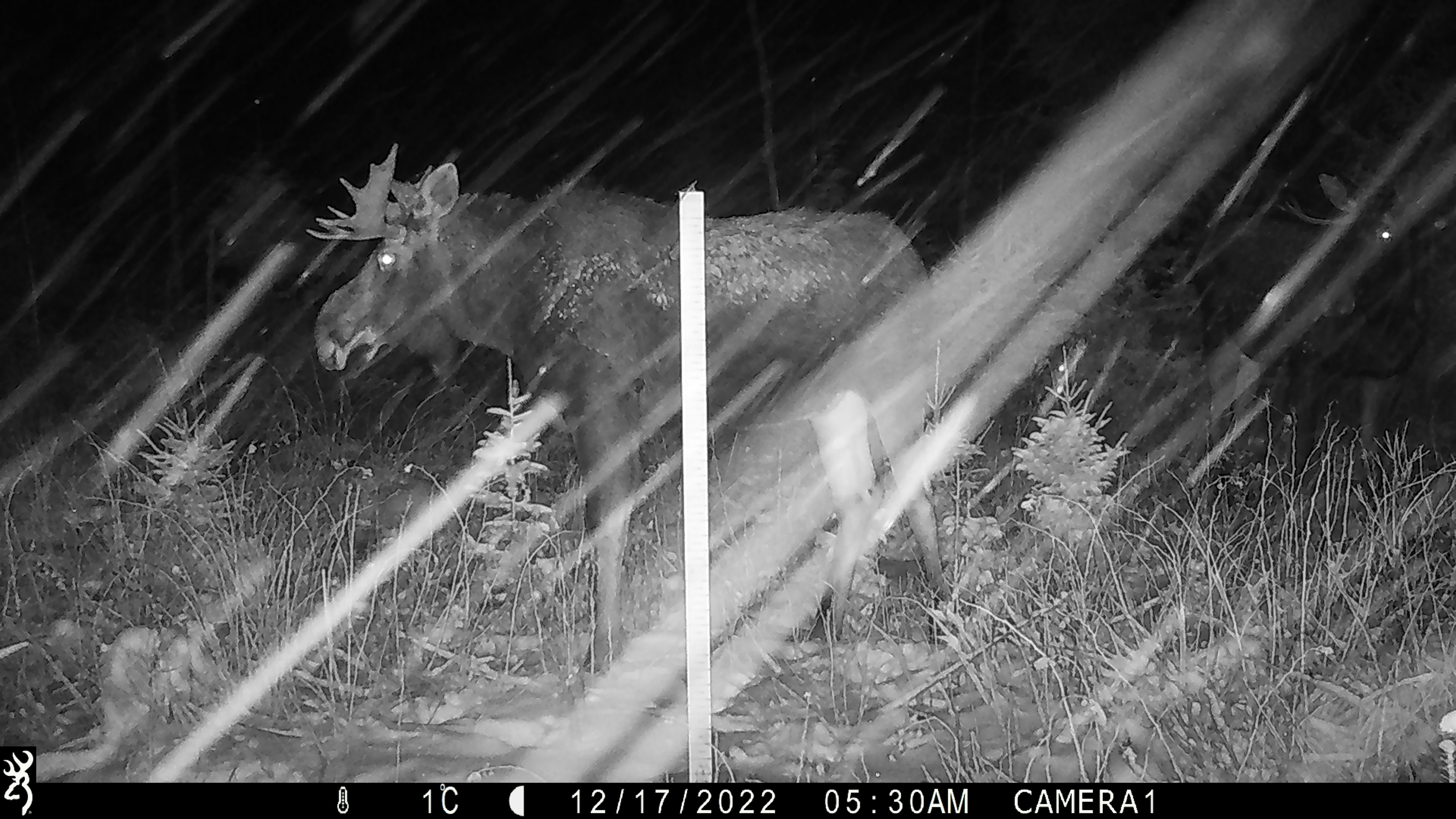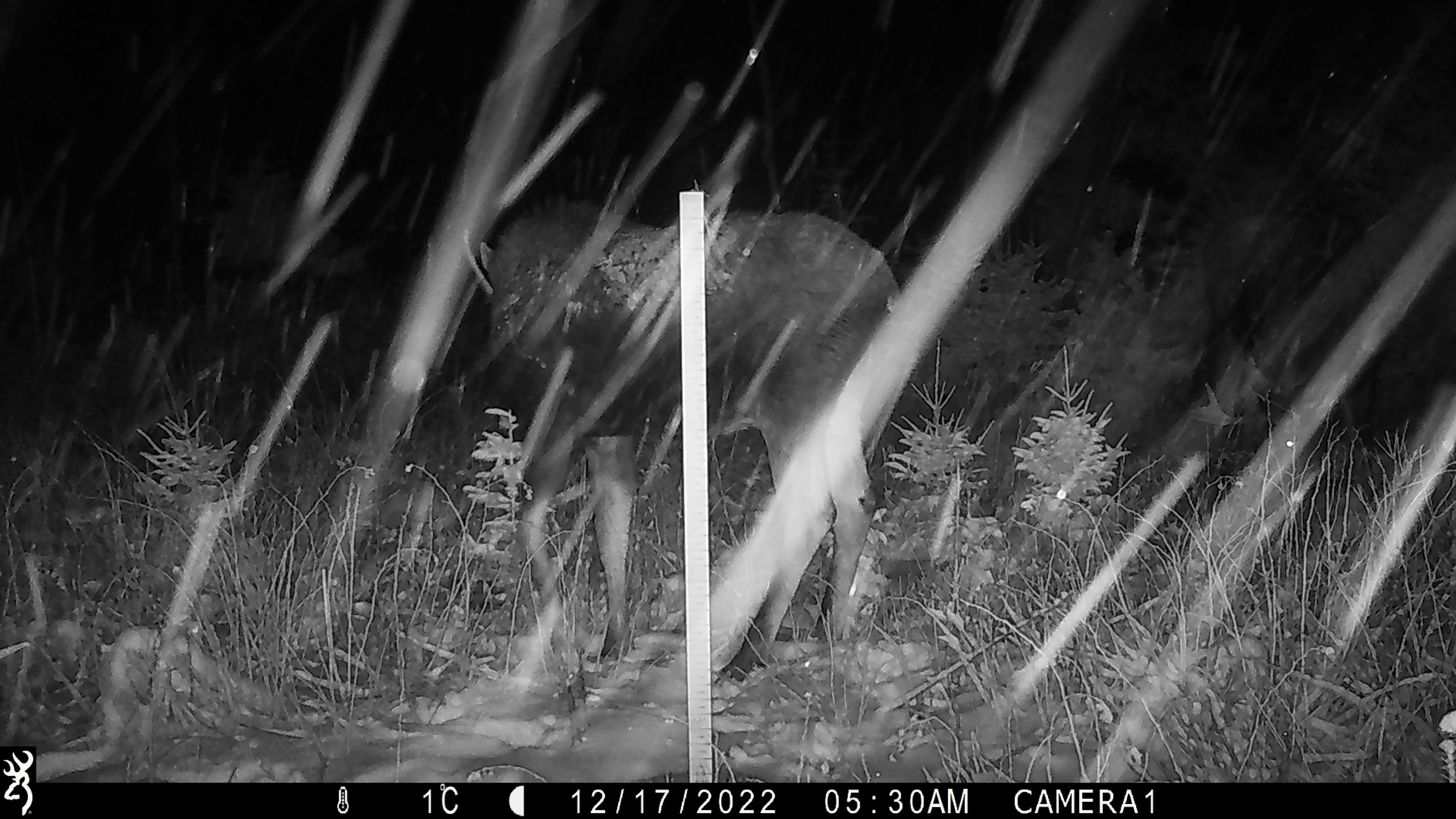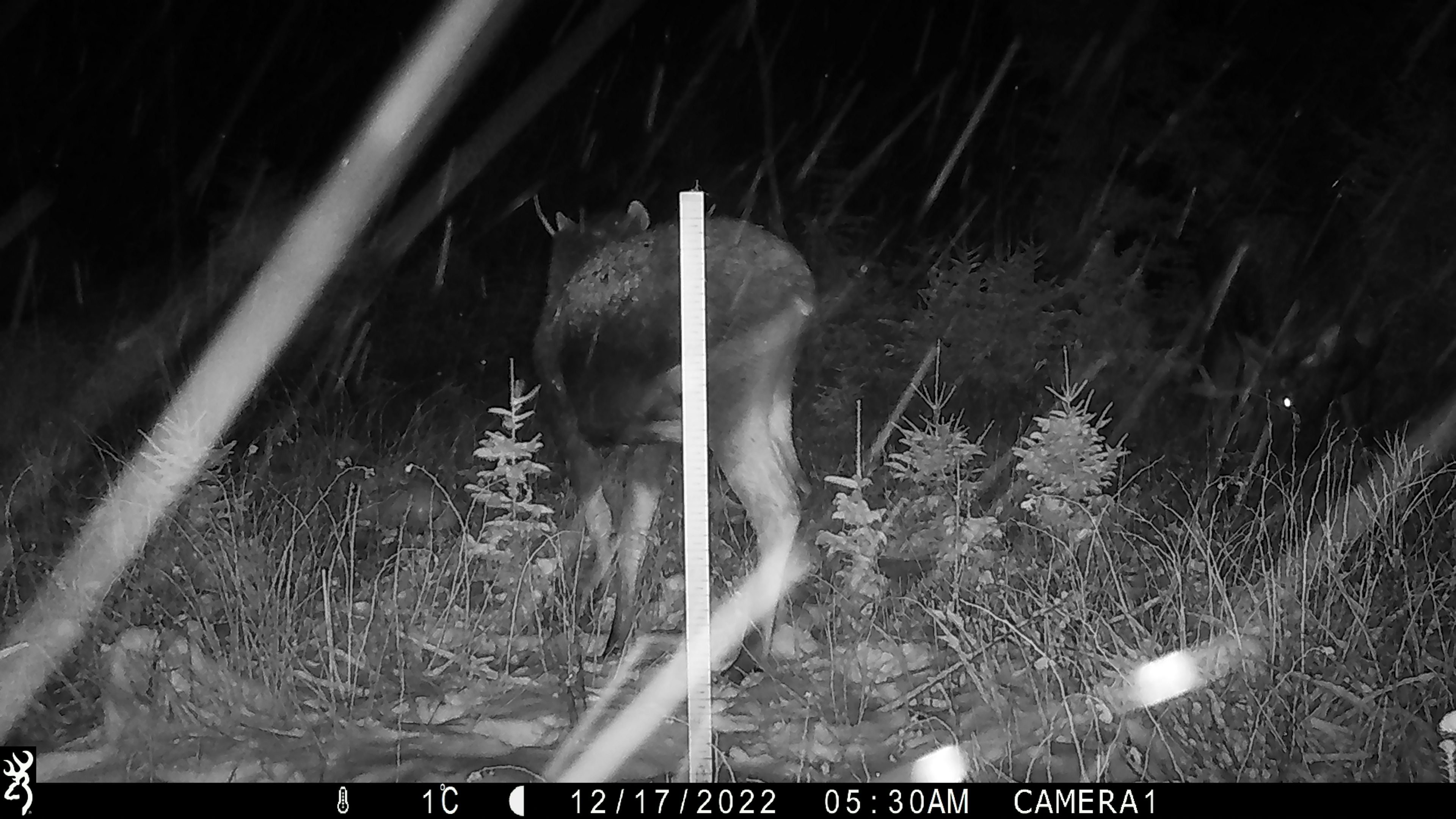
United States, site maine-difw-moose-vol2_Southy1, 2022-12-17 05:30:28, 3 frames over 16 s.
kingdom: Animalia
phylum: Chordata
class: Mammalia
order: Artiodactyla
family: Cervidae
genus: Alces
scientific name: Alces alces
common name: moose